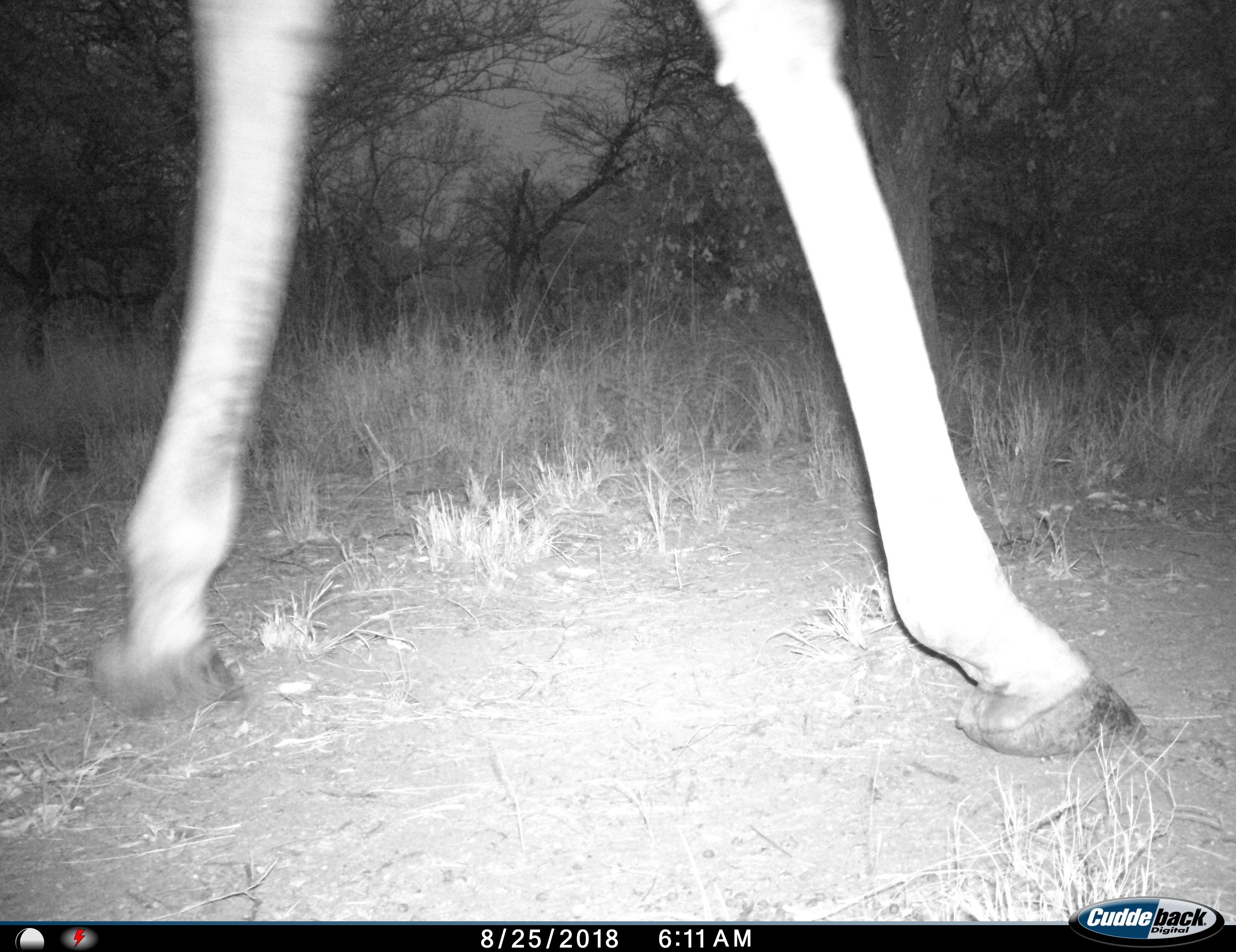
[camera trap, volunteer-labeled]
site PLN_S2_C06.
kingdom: Animalia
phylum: Chordata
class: Mammalia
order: Artiodactyla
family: Giraffidae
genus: Giraffa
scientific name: Giraffa camelopardalis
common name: giraffe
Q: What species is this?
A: Giraffe (Giraffa camelopardalis).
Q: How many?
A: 1.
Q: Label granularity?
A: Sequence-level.